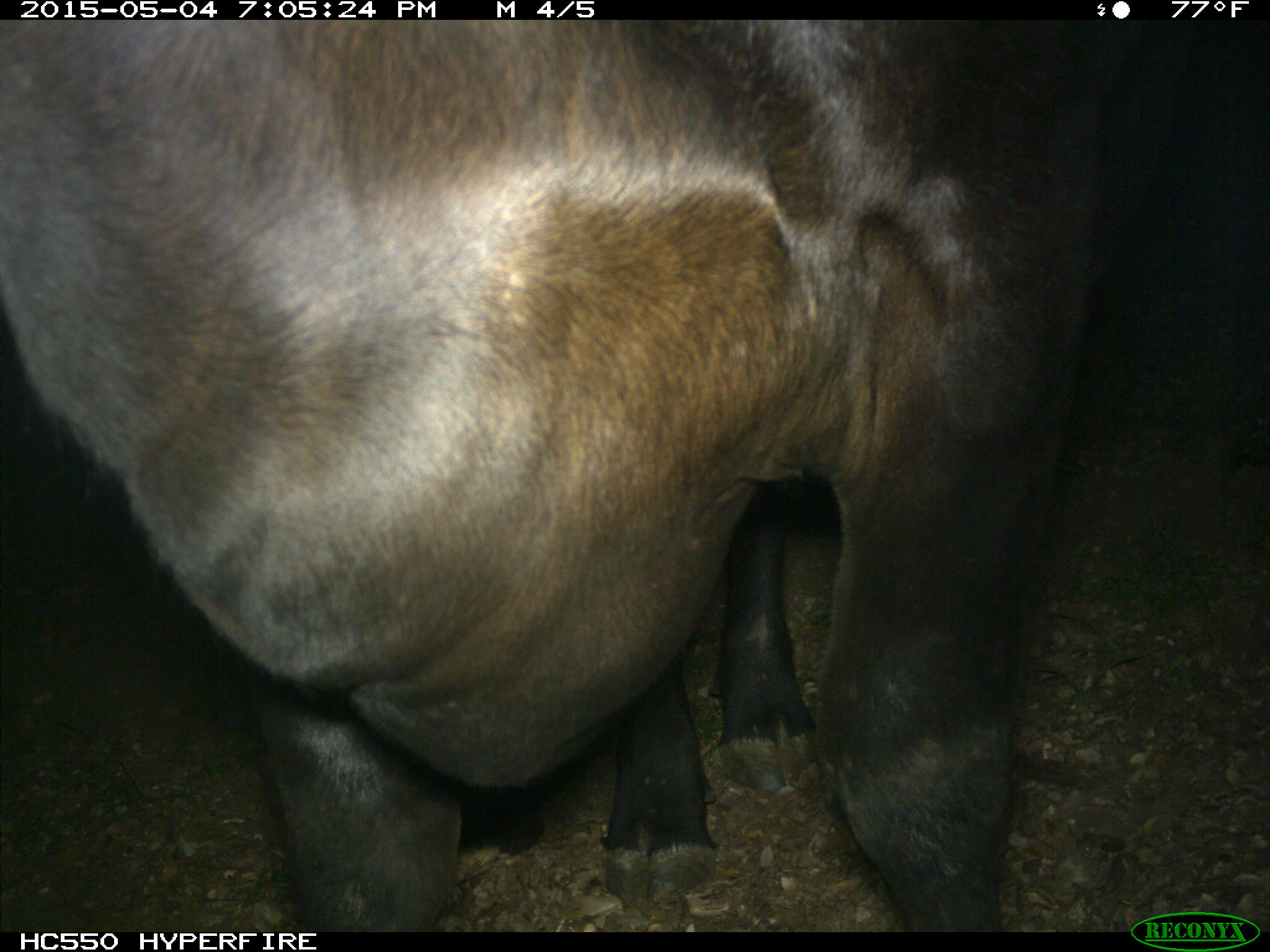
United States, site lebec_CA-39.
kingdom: Animalia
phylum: Chordata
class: Mammalia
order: Artiodactyla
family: Bovidae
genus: Bos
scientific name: Bos taurus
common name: domestic cow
Bos taurus (domestic cow).